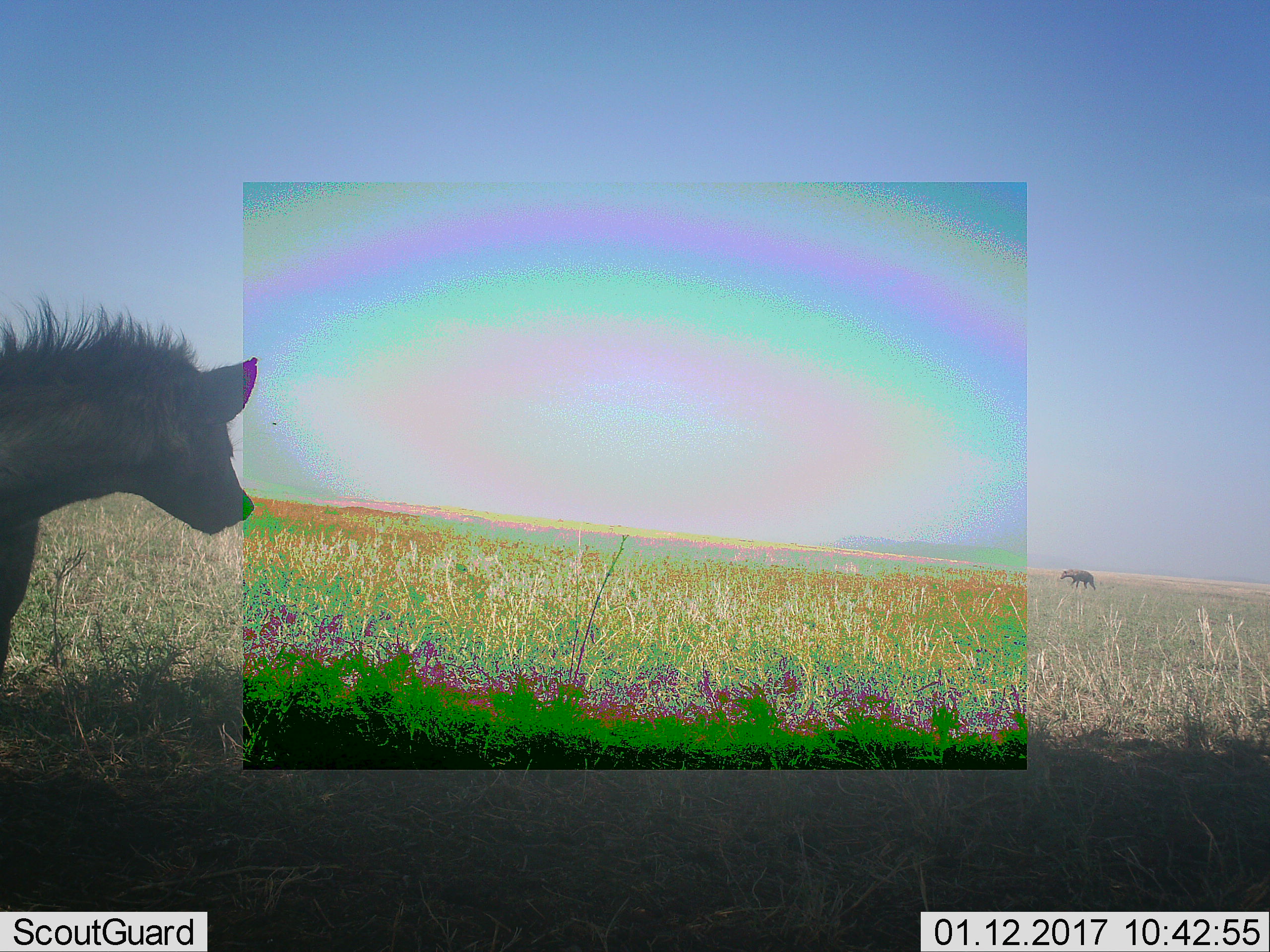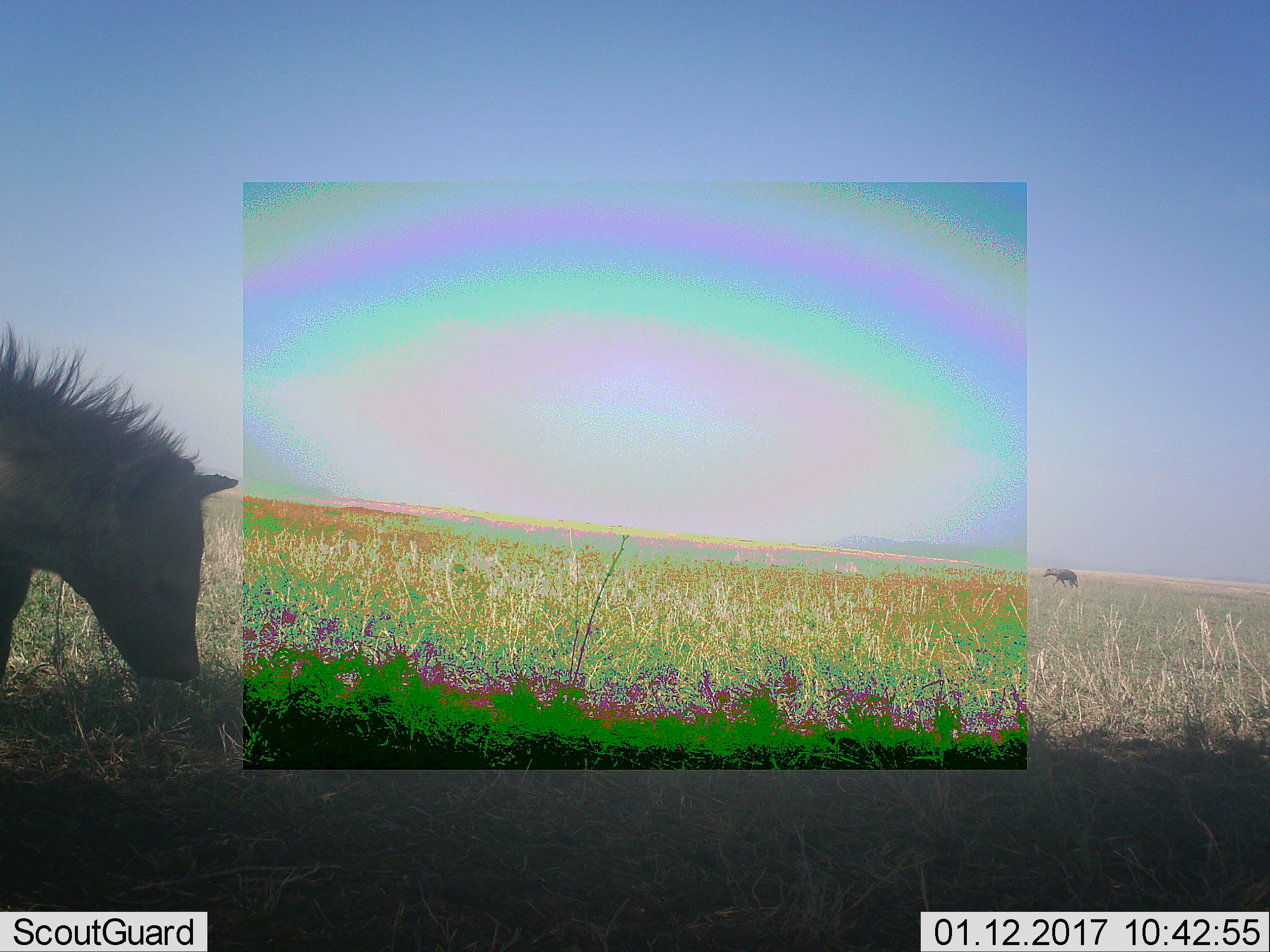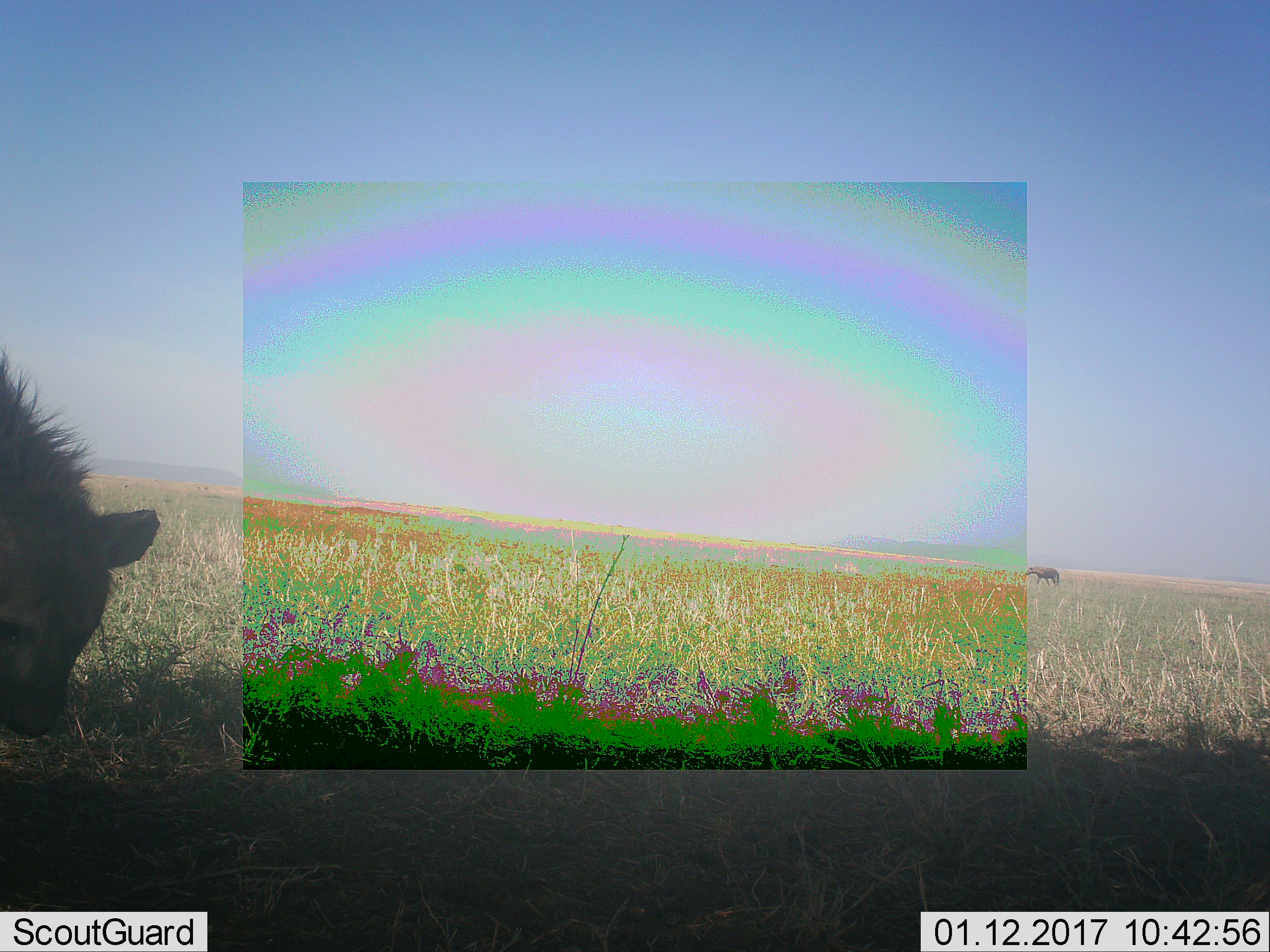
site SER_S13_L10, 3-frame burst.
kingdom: Animalia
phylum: Chordata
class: Mammalia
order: Carnivora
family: Hyaenidae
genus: Crocuta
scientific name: Crocuta crocuta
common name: spotted hyena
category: hyenaspotted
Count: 2.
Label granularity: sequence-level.